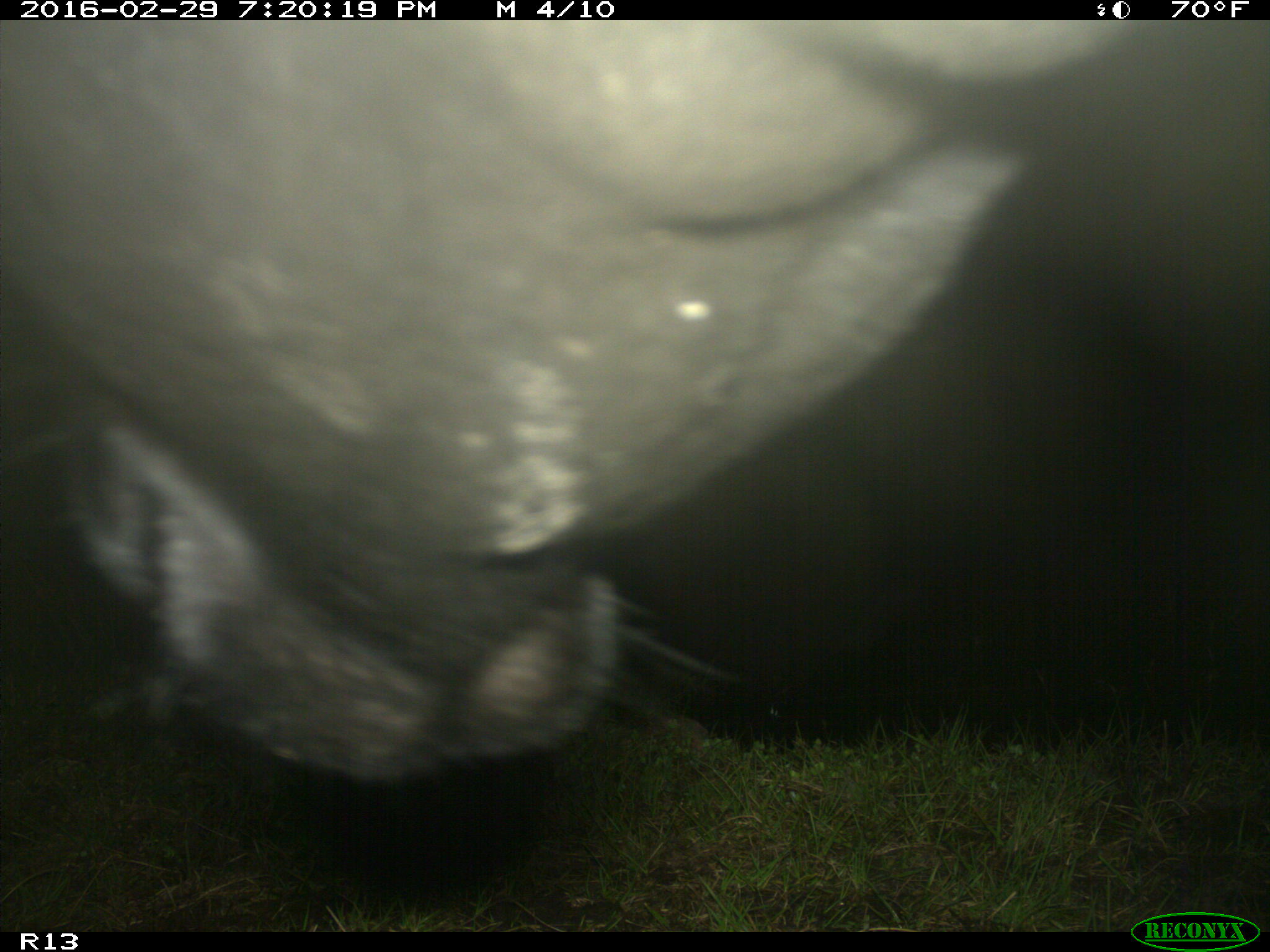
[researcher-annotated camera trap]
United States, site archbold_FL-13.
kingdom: Animalia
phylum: Chordata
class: Mammalia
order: Artiodactyla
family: Bovidae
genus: Bos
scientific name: Bos taurus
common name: domestic cow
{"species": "Bos taurus (domestic cow)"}